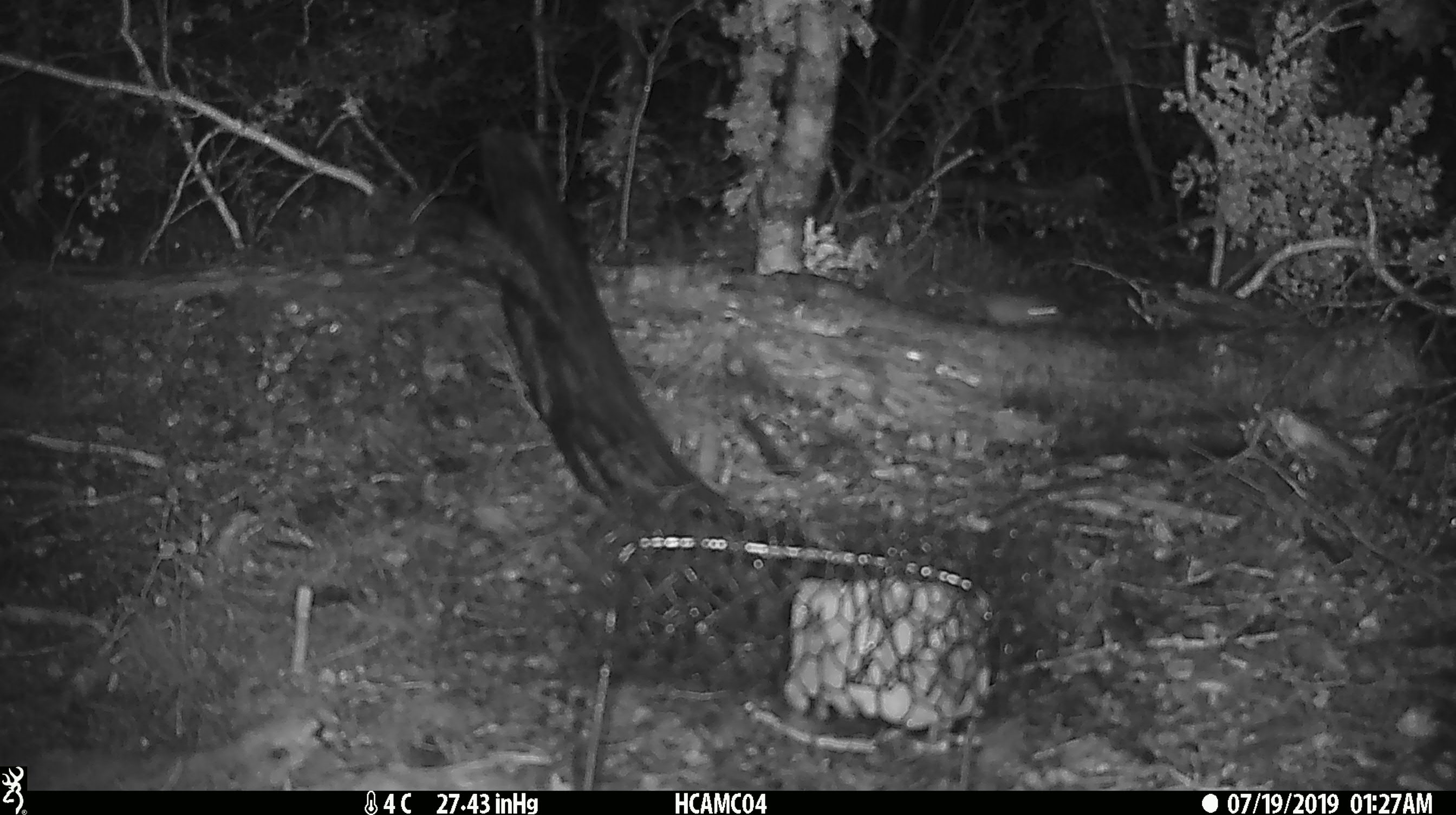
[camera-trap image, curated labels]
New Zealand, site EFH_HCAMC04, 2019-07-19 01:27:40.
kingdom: Animalia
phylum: Chordata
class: Mammalia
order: Rodentia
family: Muridae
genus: Mus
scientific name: Mus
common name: mouse